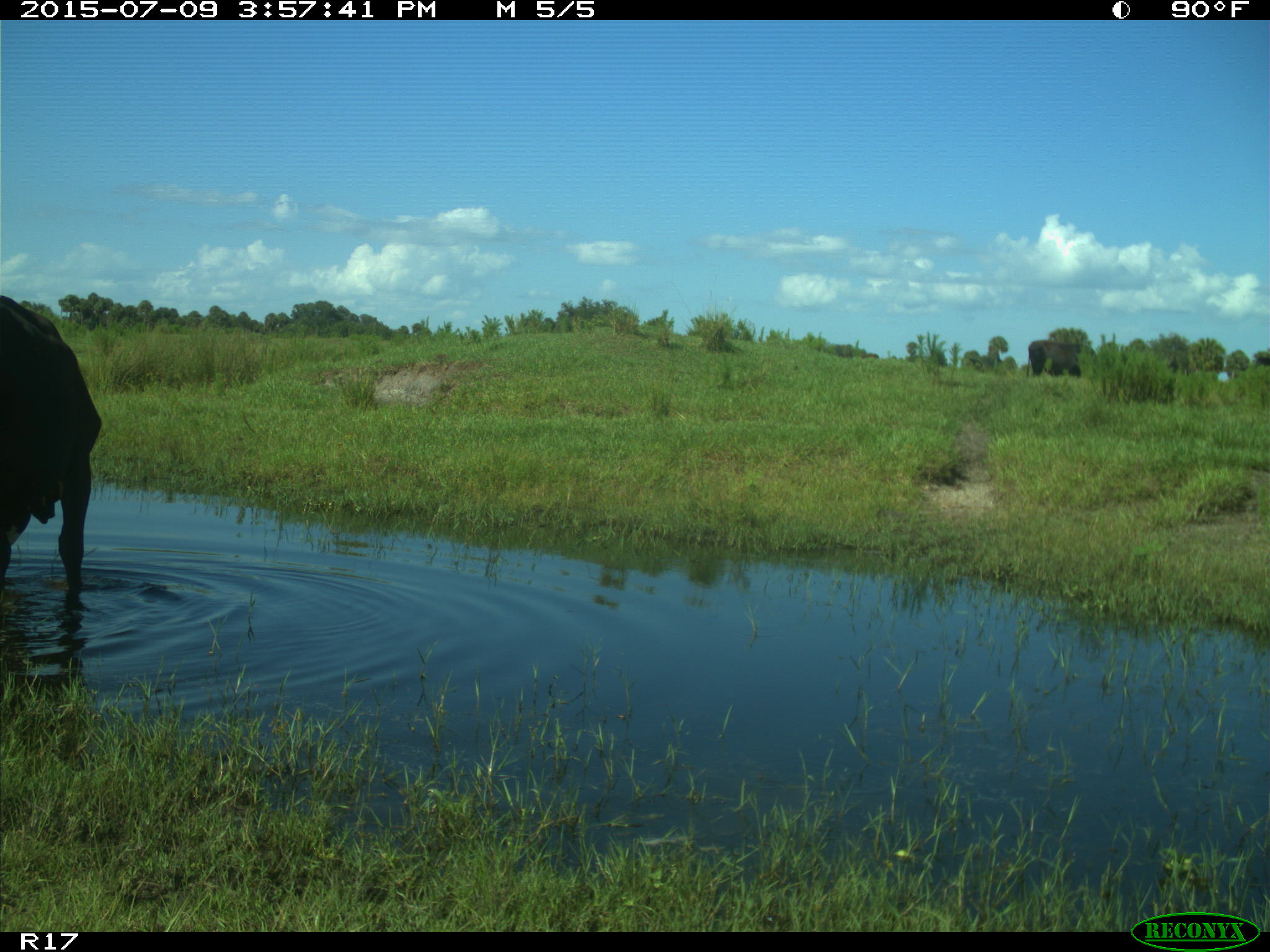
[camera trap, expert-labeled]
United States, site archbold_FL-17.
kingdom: Animalia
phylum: Chordata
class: Mammalia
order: Artiodactyla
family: Bovidae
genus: Bos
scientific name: Bos taurus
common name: domestic cow